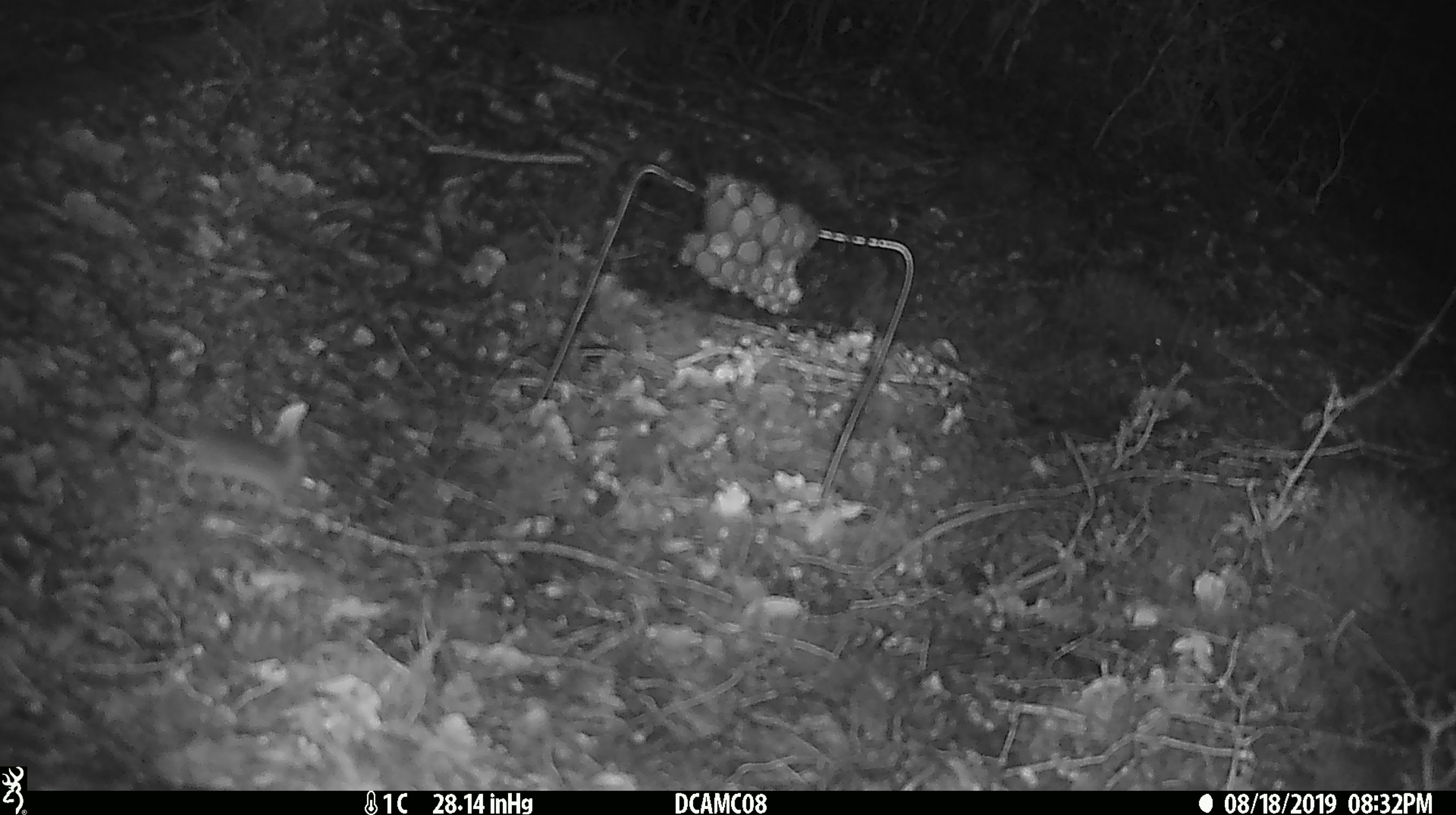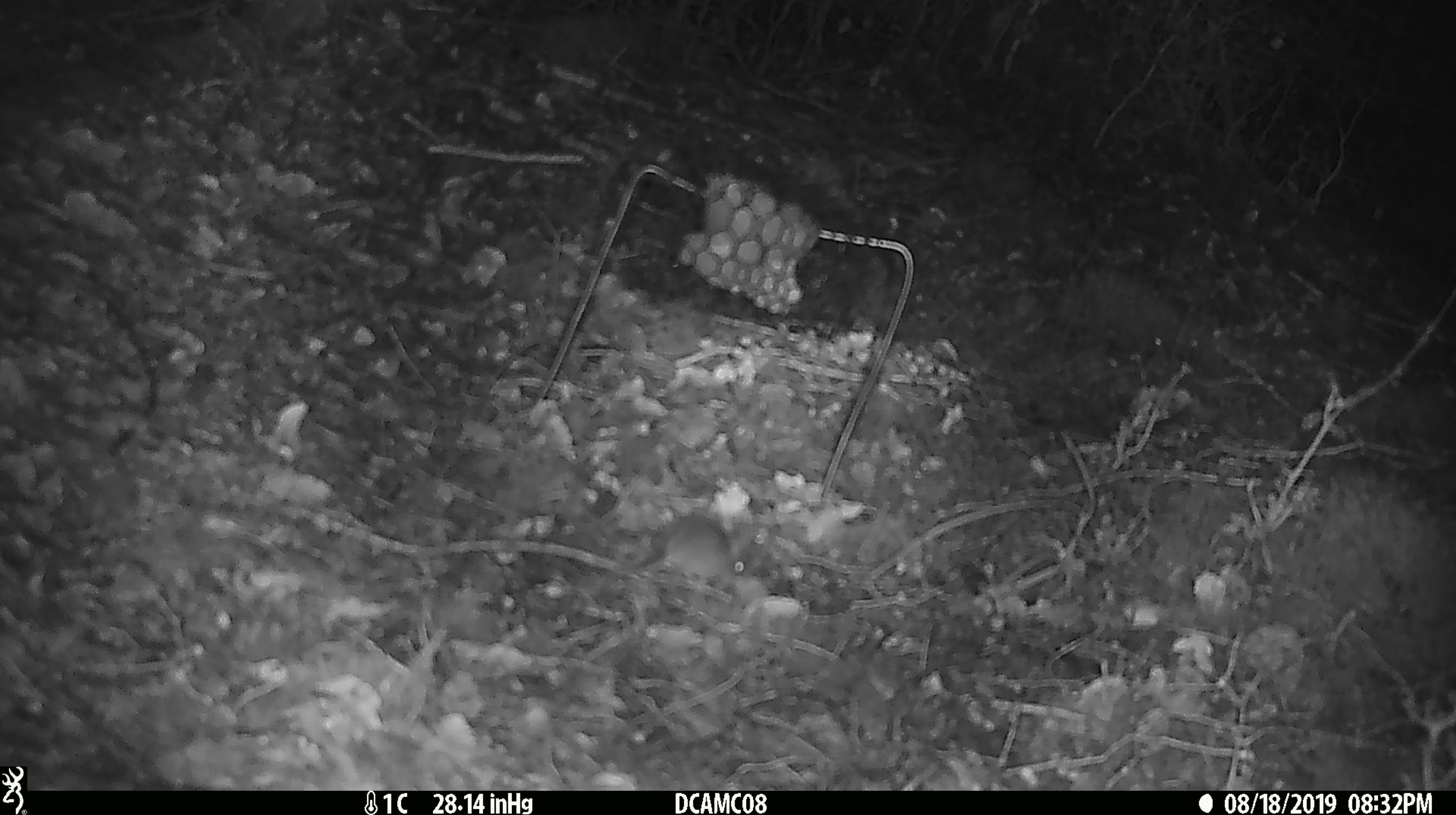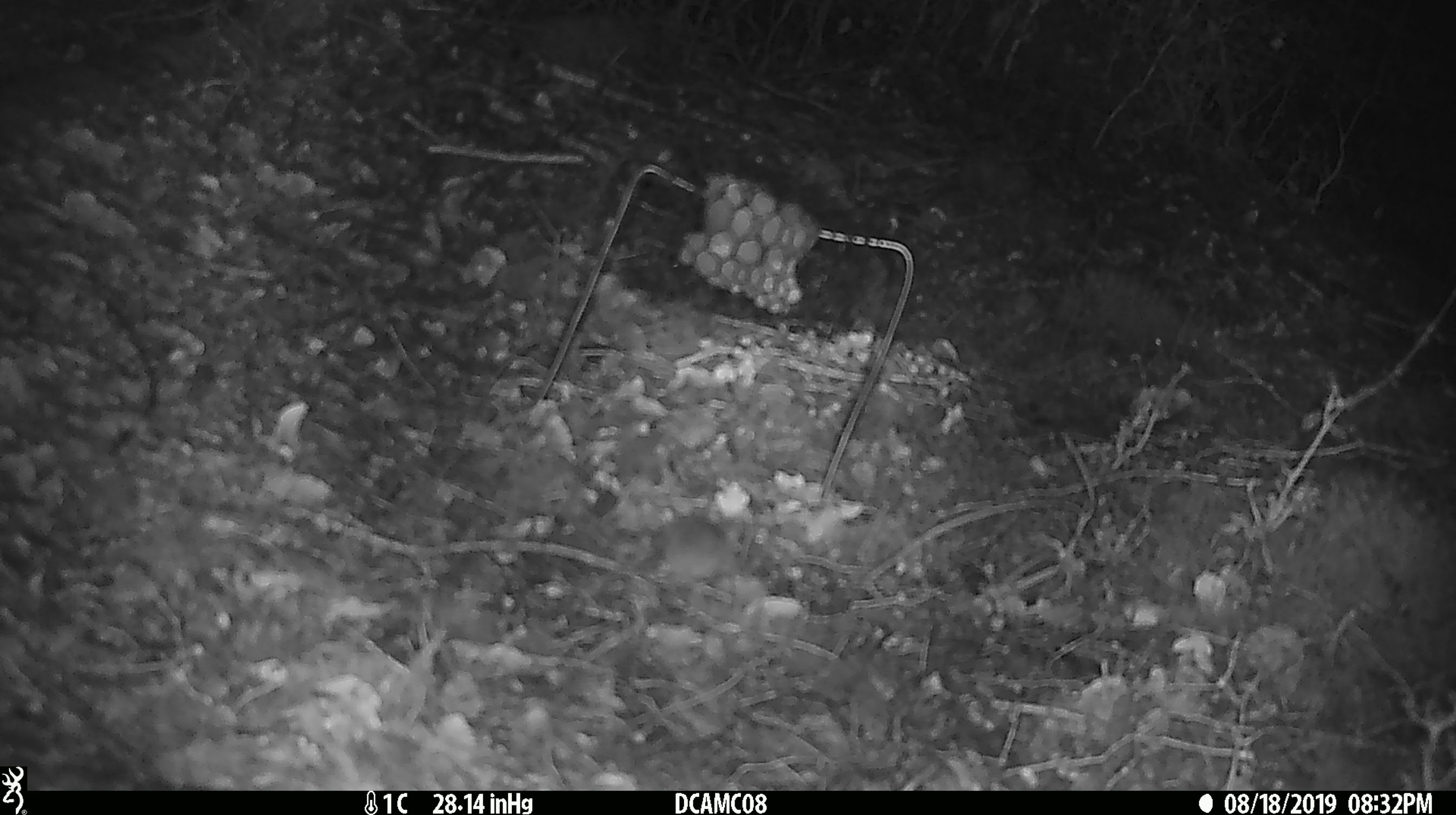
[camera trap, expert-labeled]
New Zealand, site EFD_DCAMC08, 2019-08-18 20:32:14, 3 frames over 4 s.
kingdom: Animalia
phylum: Chordata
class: Mammalia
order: Rodentia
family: Muridae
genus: Mus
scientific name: Mus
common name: mouse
Mouse (Mus).